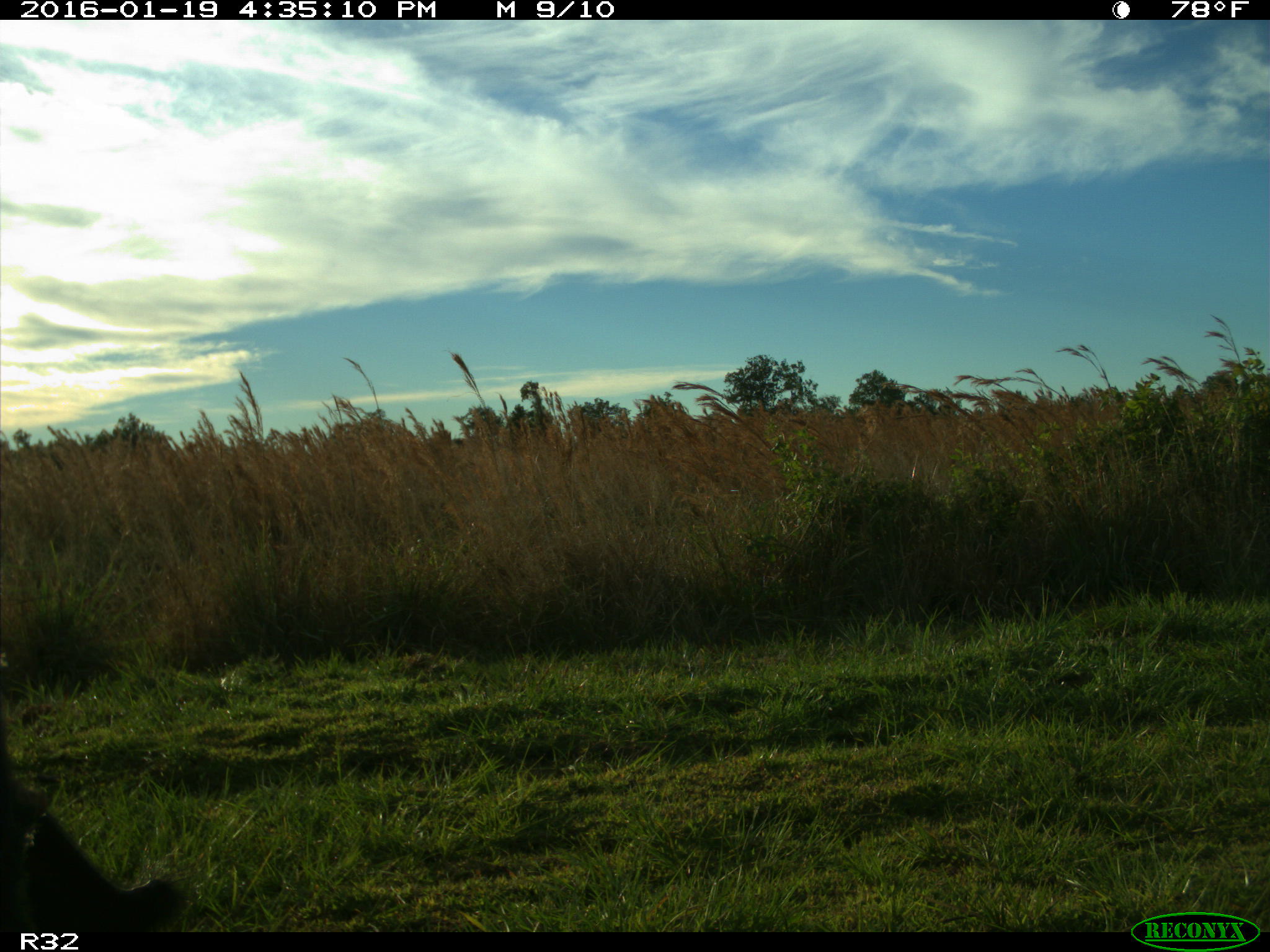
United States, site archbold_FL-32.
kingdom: Animalia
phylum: Chordata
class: Mammalia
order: Artiodactyla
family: Bovidae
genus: Bos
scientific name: Bos taurus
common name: domestic cow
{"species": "Bos taurus (domestic cow)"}